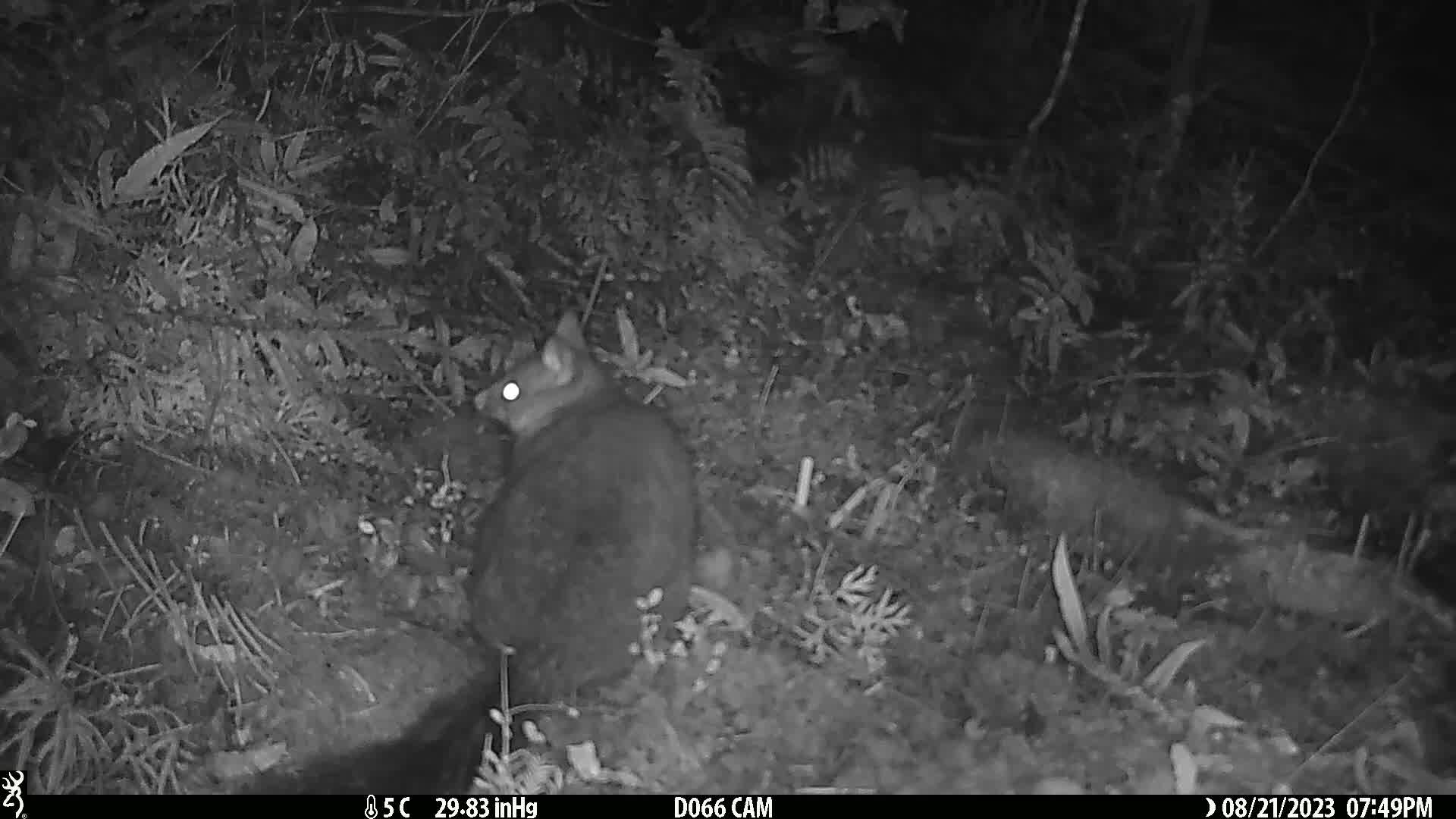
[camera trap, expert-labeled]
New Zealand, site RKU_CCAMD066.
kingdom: Animalia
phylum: Chordata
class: Mammalia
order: Diprotodontia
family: Phalangeridae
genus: Trichosurus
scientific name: Trichosurus vulpecula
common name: common brushtail possum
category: possum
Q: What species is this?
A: Possum (common brushtail possum) (Trichosurus vulpecula).